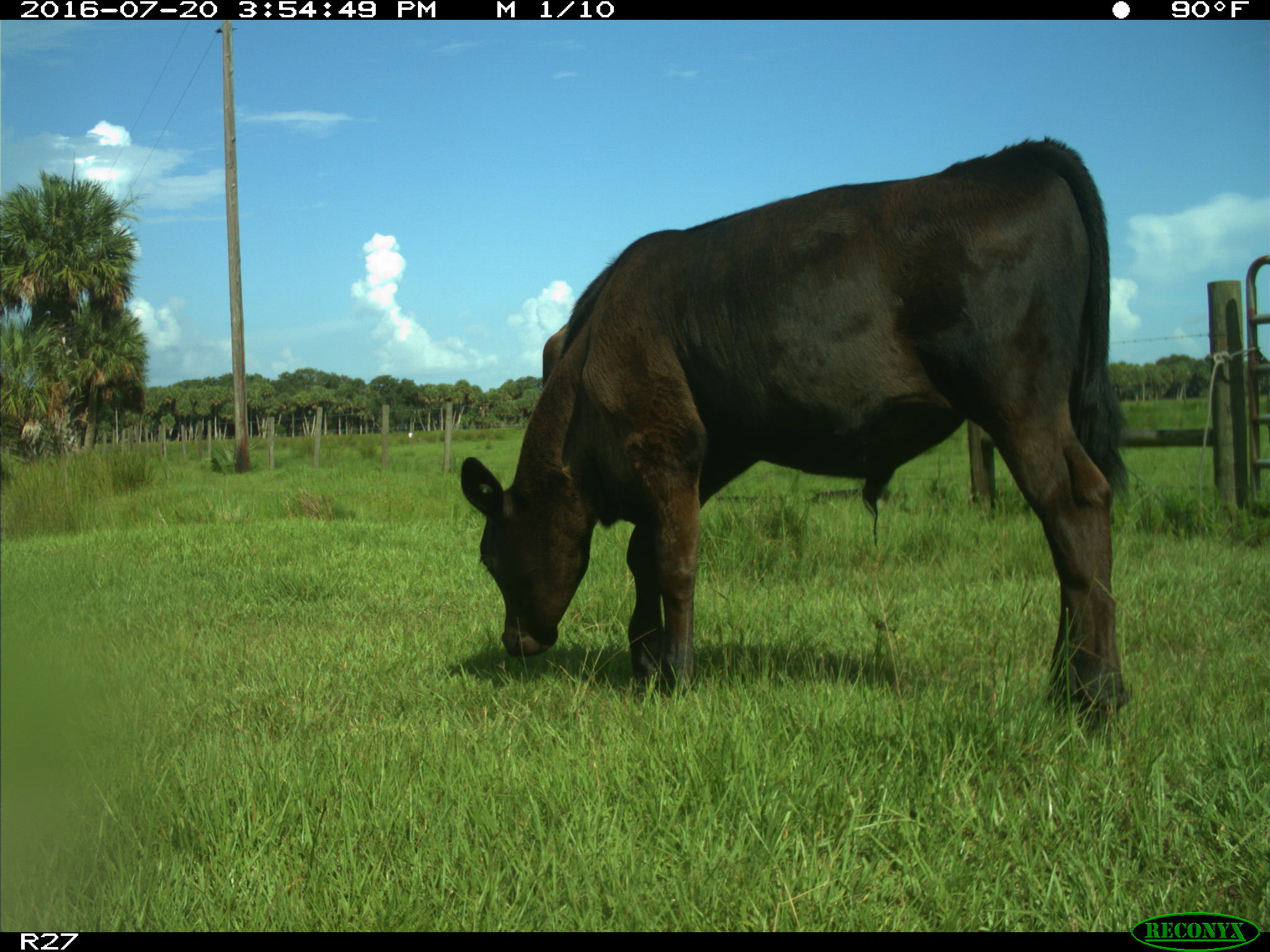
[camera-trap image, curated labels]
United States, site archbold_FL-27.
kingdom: Animalia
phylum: Chordata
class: Mammalia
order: Artiodactyla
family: Bovidae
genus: Bos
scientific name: Bos taurus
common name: domestic cow